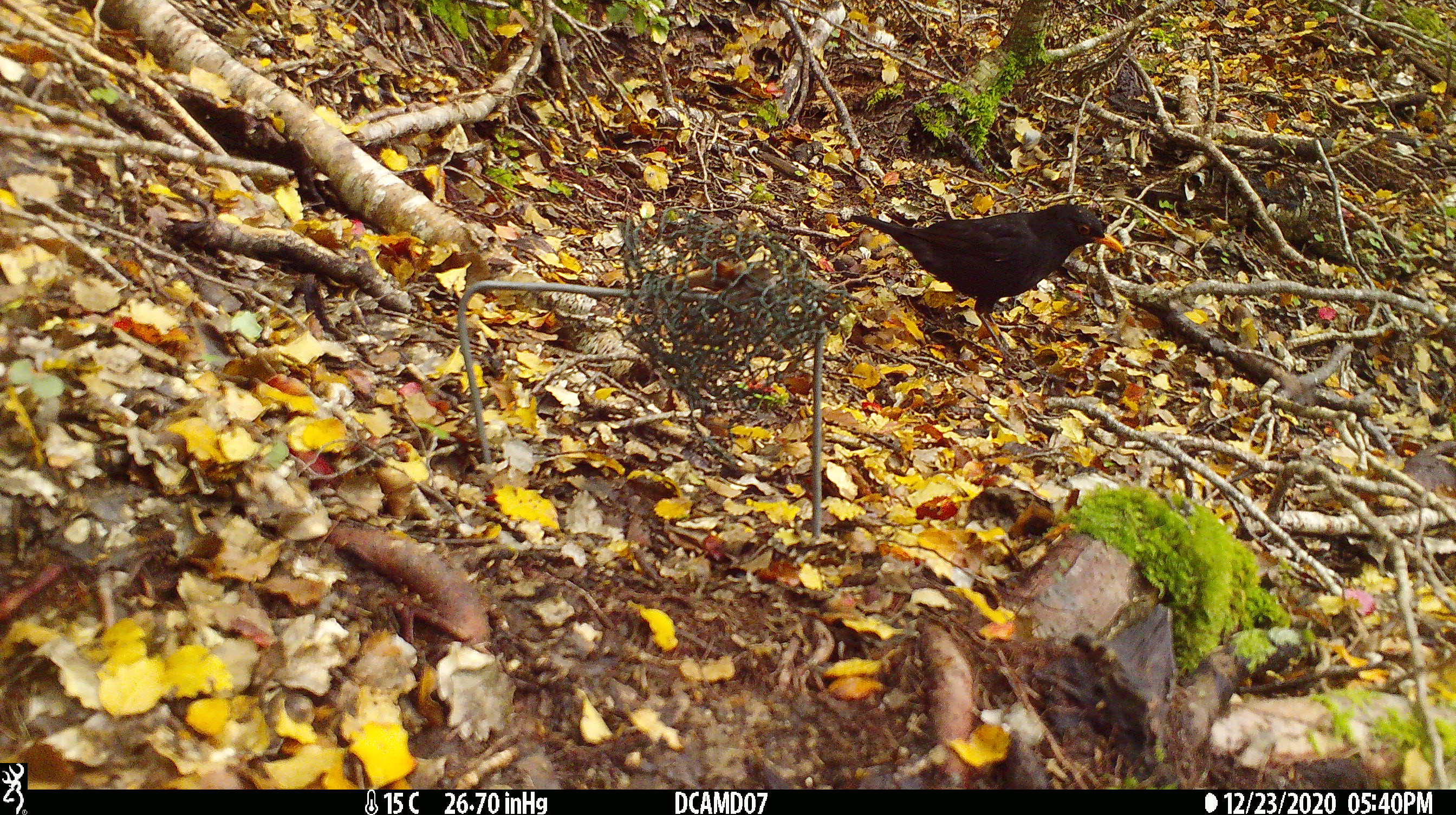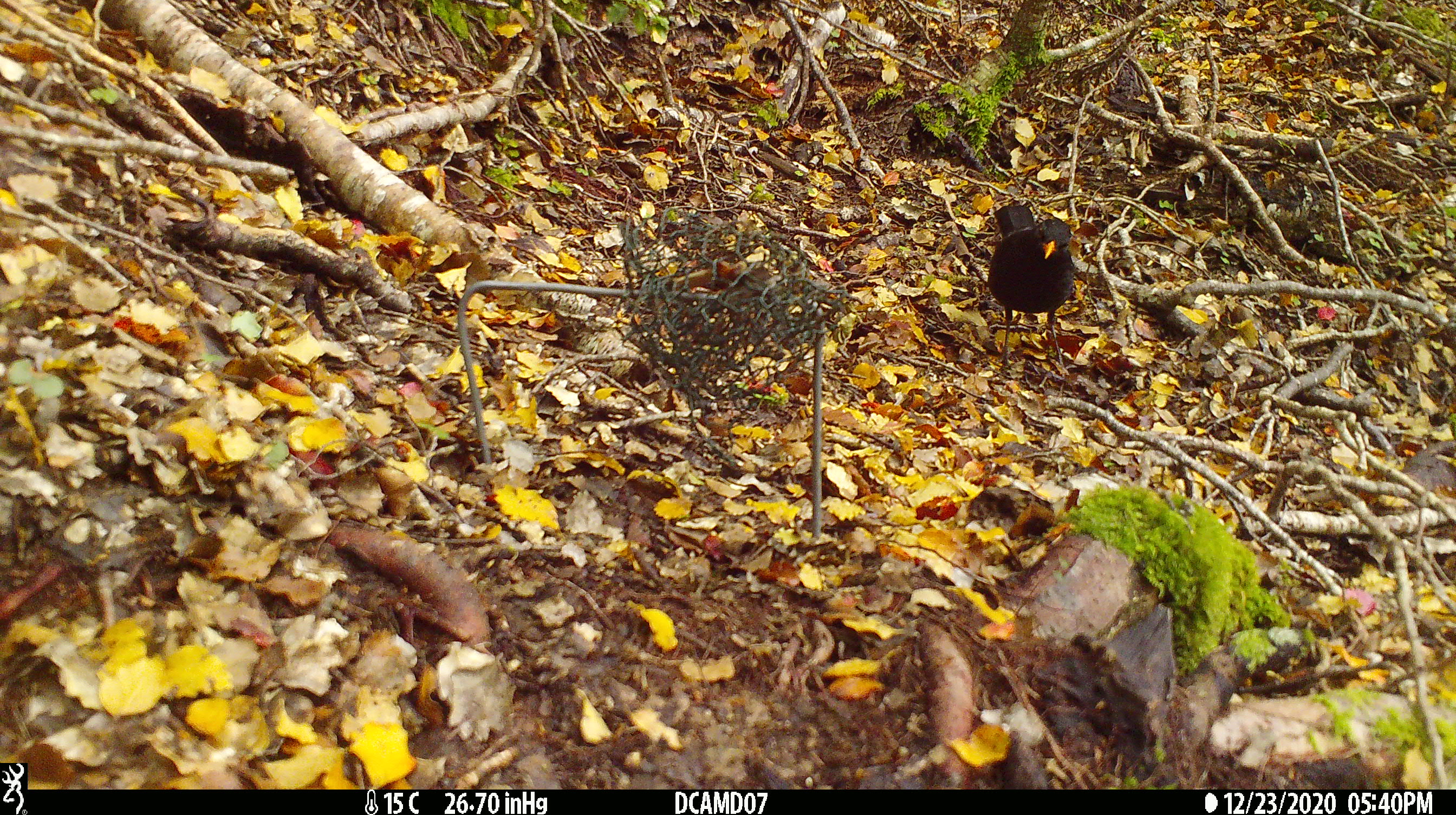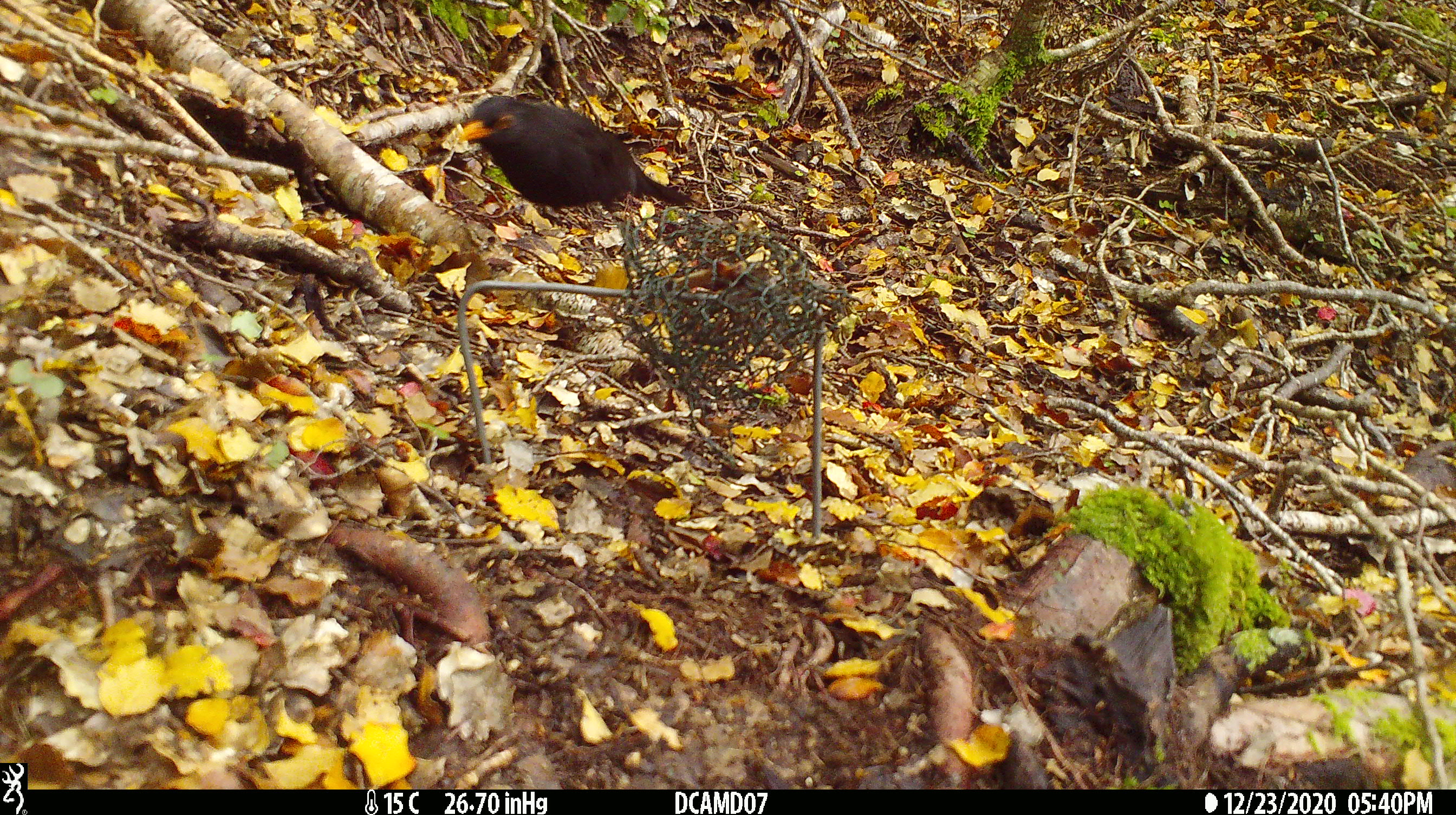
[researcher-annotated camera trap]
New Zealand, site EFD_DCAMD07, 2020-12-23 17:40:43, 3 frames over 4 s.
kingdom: Animalia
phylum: Chordata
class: Aves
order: Passeriformes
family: Turdidae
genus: Turdus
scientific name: Turdus merula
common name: eurasian blackbird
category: blackbird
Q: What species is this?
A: Blackbird (eurasian blackbird) (Turdus merula).